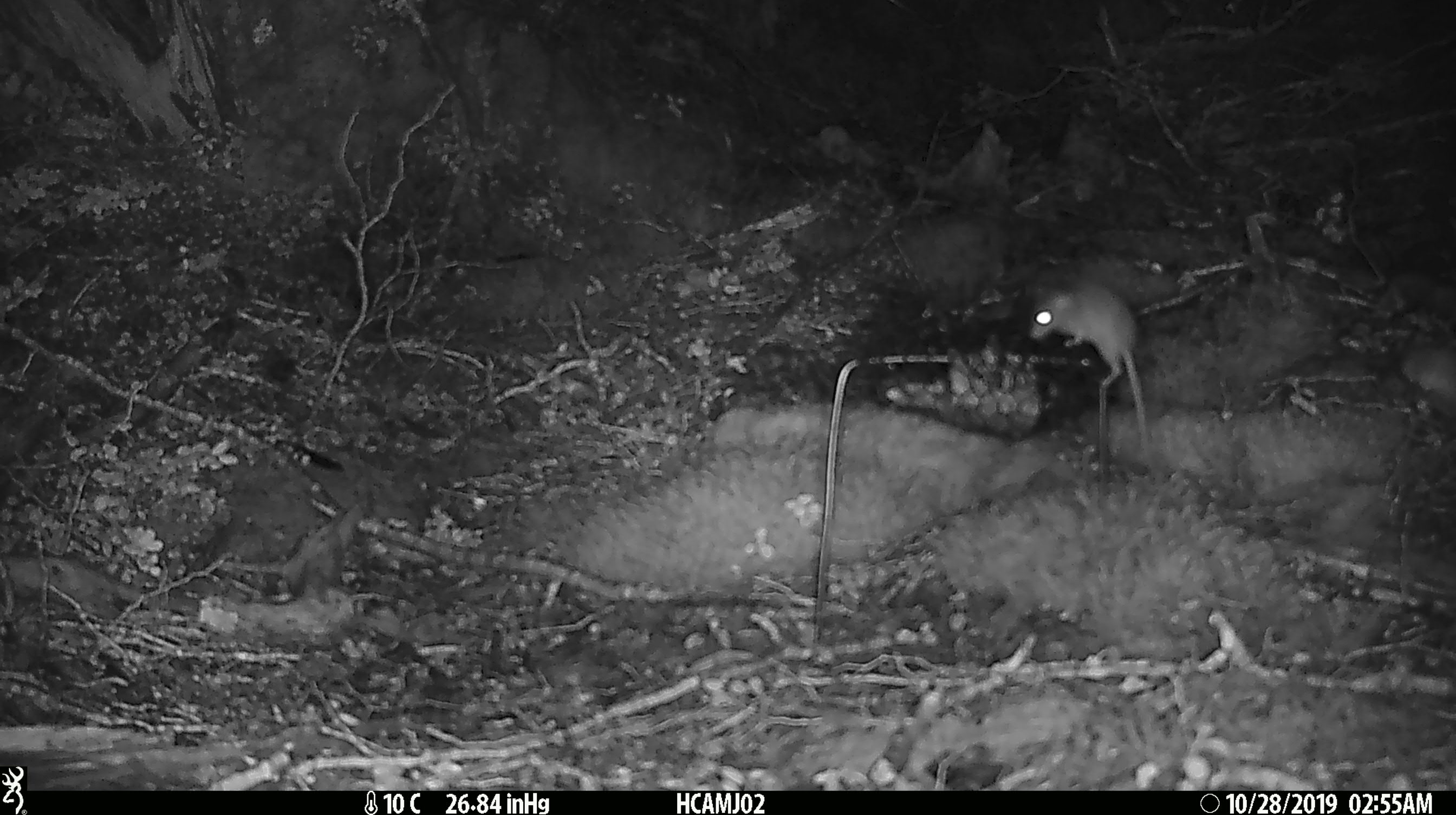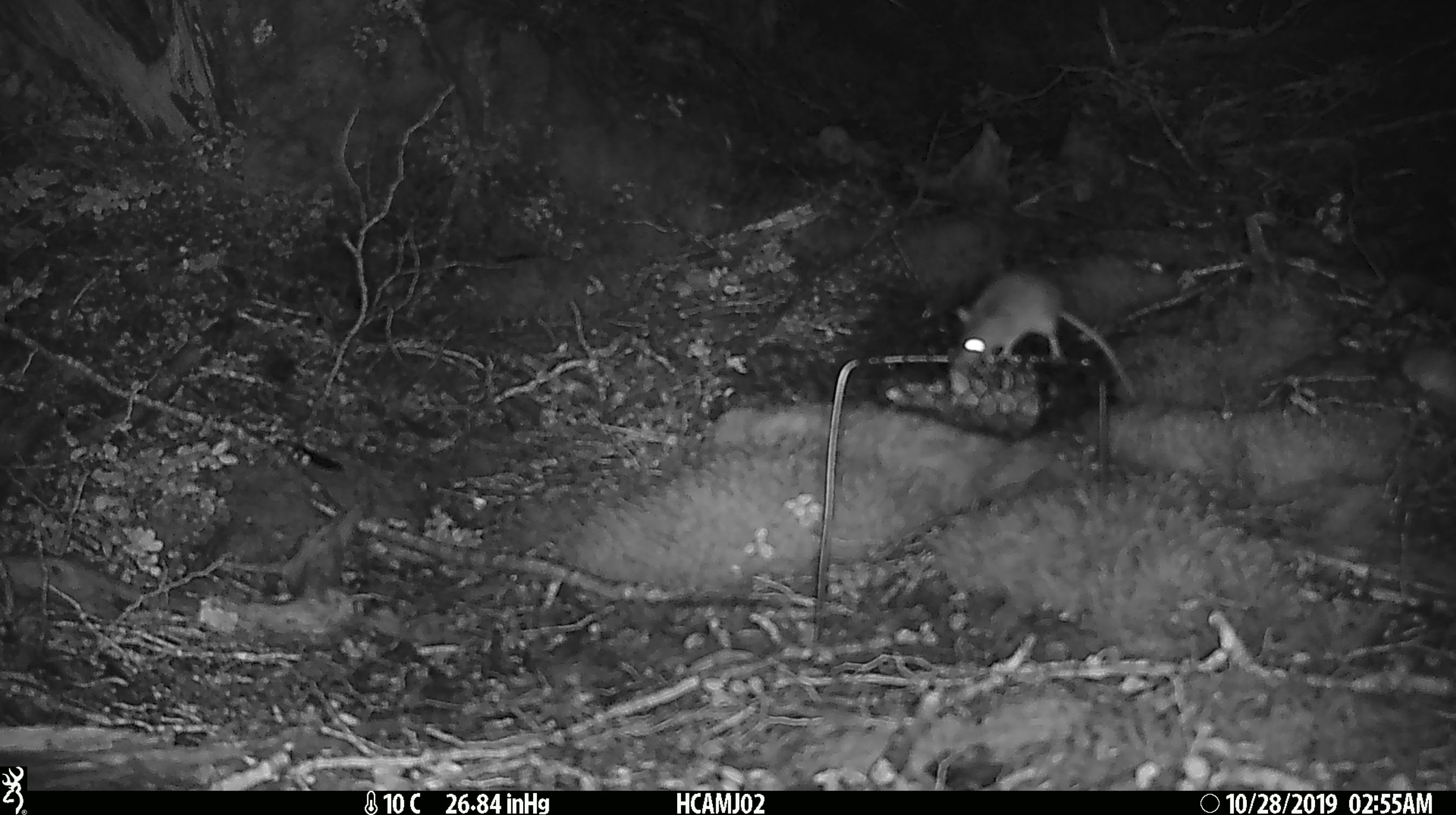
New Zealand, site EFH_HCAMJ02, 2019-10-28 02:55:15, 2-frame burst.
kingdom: Animalia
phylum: Chordata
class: Mammalia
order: Rodentia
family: Muridae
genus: Mus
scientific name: Mus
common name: mouse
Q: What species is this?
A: Mouse (Mus).